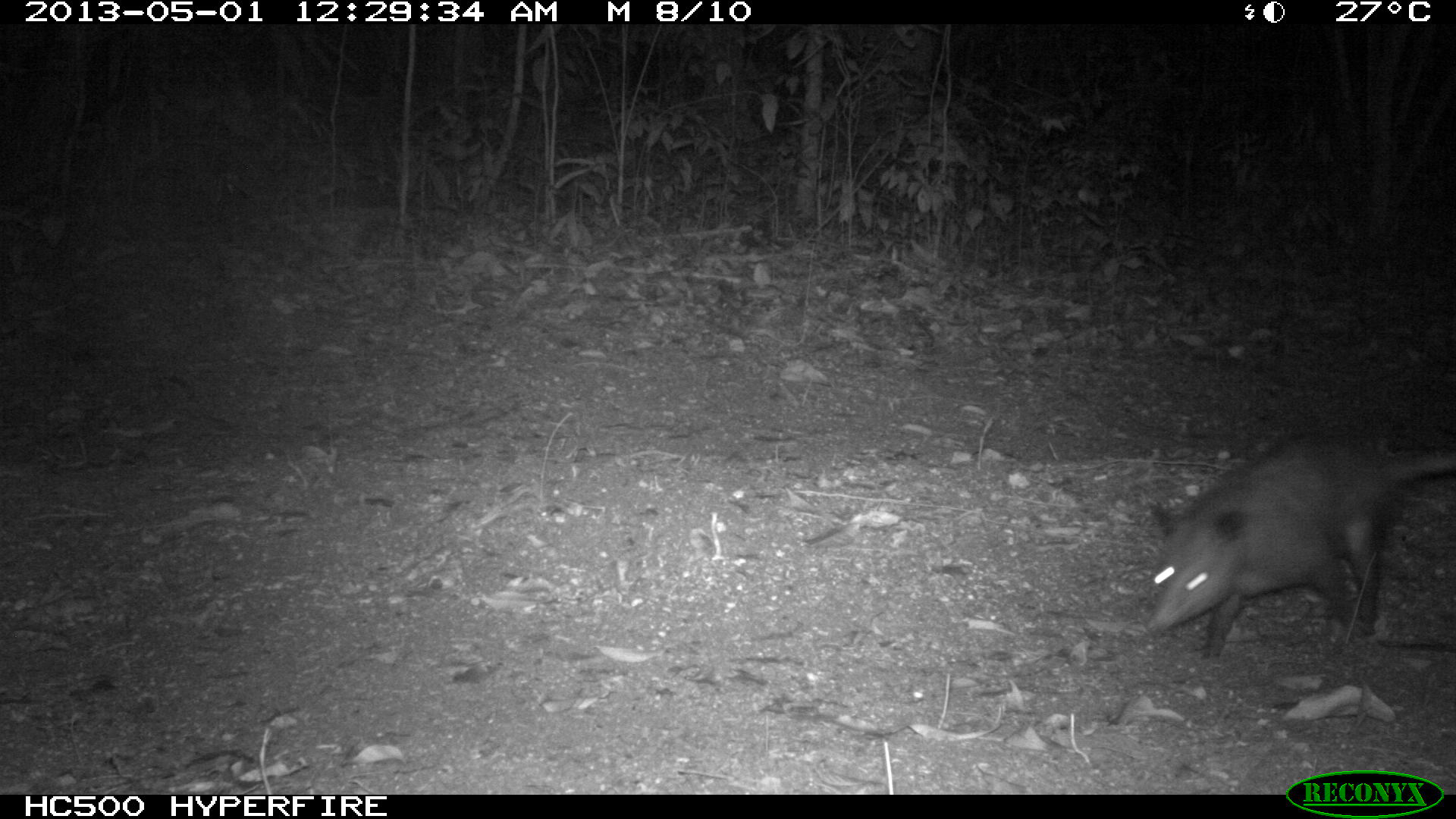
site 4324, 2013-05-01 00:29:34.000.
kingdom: Animalia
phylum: Chordata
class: Mammalia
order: Didelphimorphia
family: Didelphidae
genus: Didelphis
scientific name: Didelphis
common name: american opossums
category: didelphis sp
Didelphis sp (american opossums) (Didelphis), count 1.